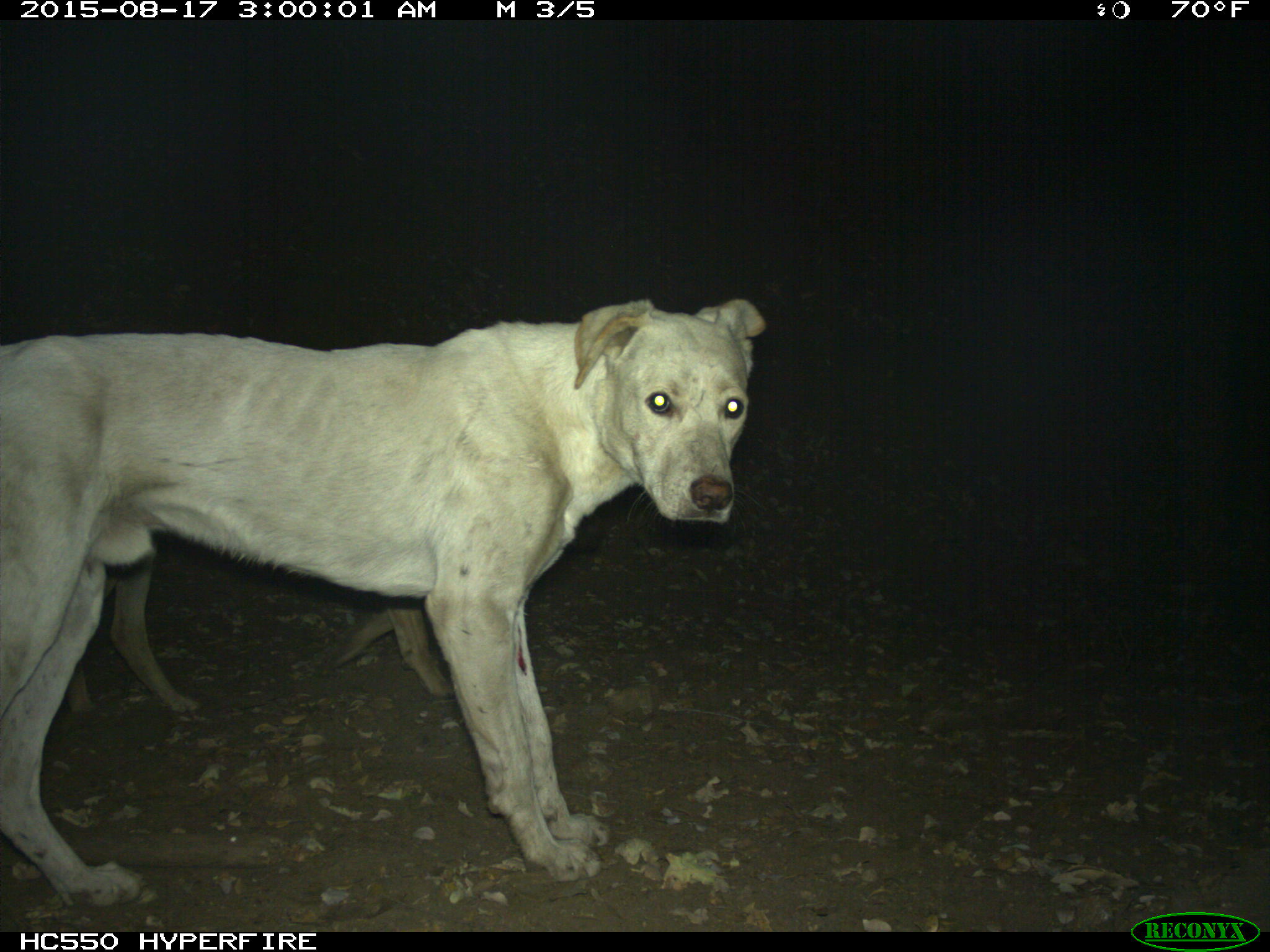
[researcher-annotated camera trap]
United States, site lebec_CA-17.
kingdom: Animalia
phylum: Chordata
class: Mammalia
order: Carnivora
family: Canidae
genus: Canis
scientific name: Canis familiaris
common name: domestic dog